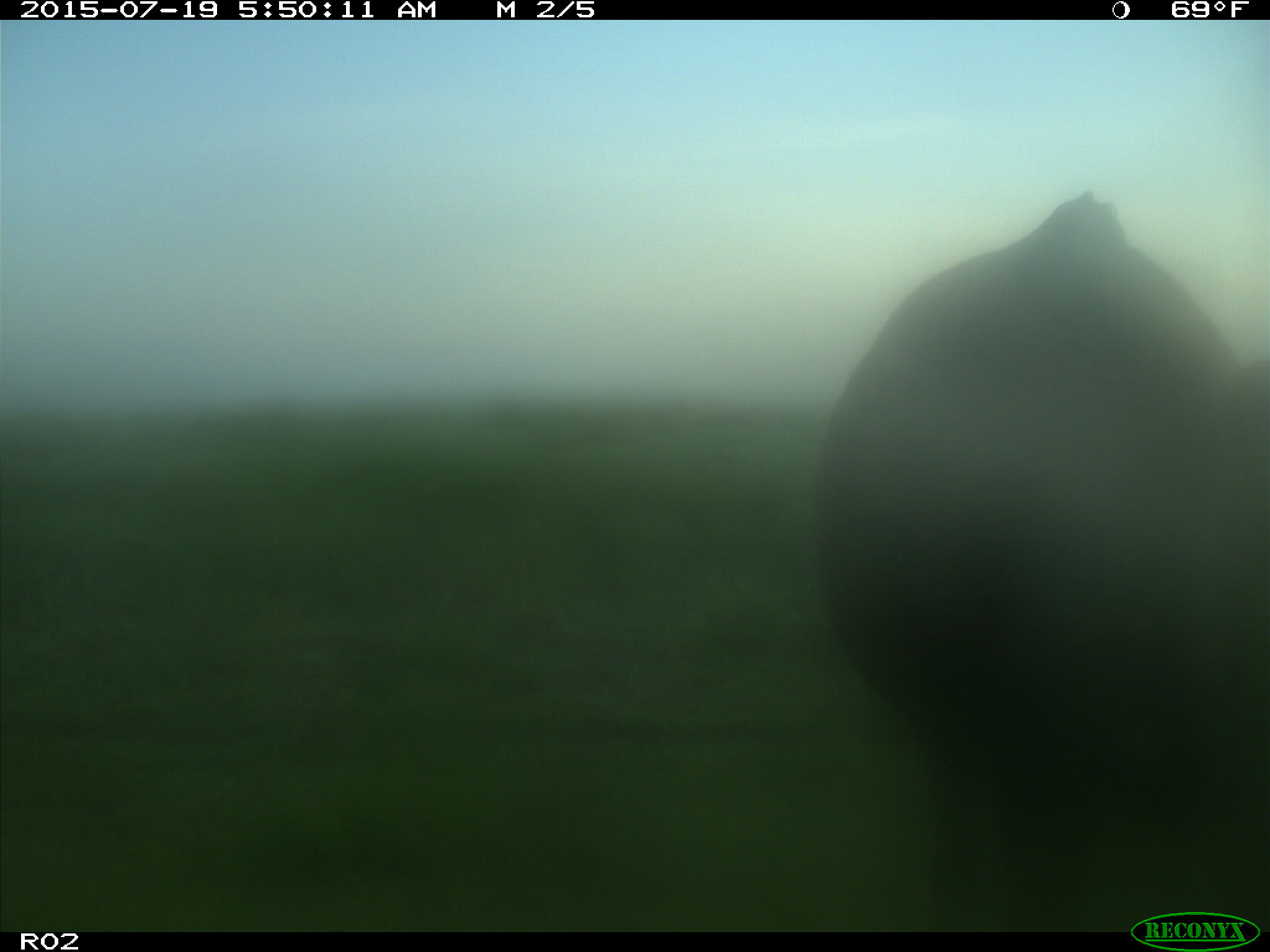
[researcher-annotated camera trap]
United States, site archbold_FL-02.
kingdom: Animalia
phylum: Chordata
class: Mammalia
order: Artiodactyla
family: Bovidae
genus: Bos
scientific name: Bos taurus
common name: domestic cow